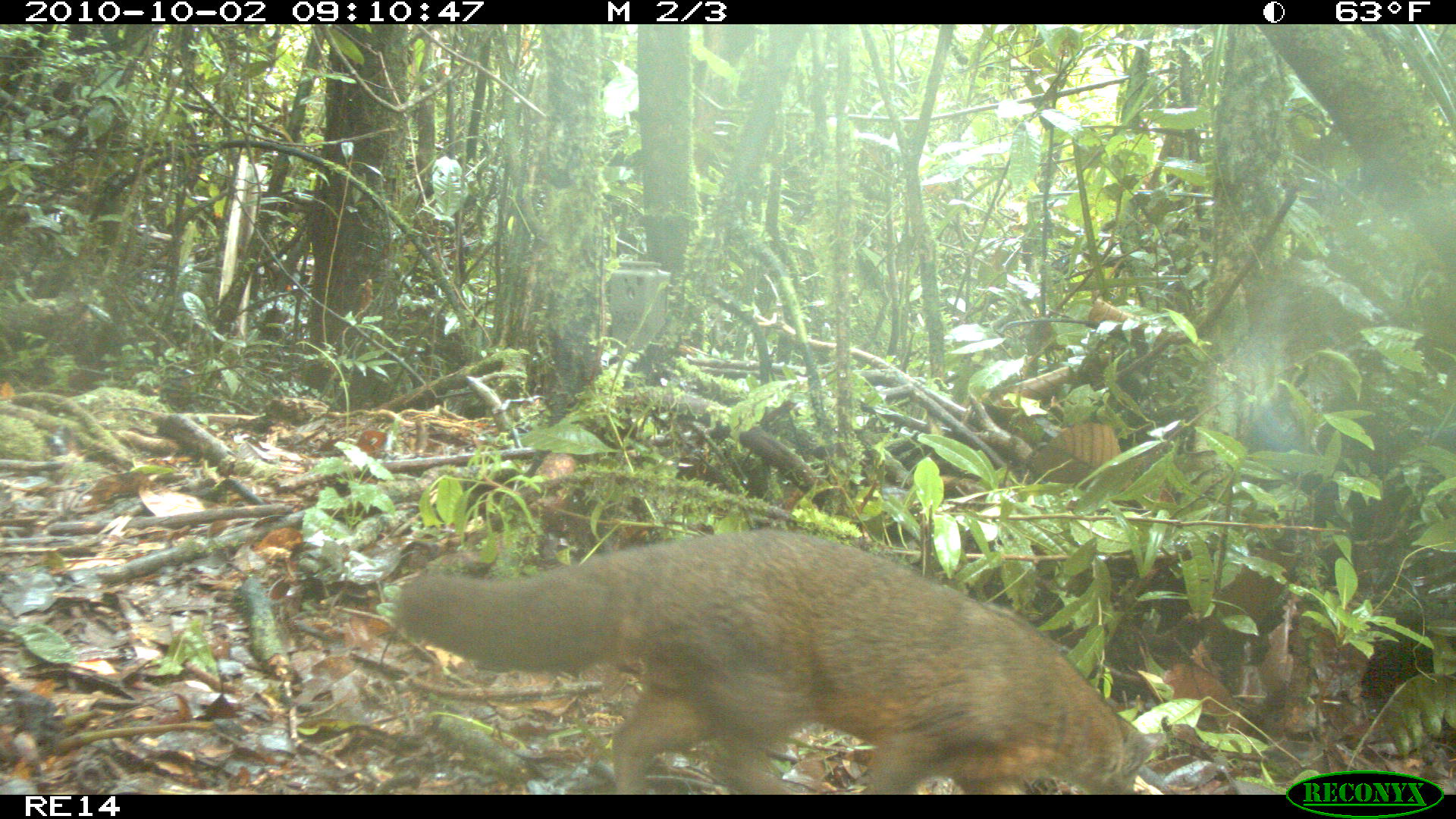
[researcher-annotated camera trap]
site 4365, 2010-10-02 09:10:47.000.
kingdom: Animalia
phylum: Chordata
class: Mammalia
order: Carnivora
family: Eupleridae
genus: Eupleres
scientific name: Eupleres goudotii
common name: falanouc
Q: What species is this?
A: Eupleres goudotii (falanouc).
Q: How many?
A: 1.